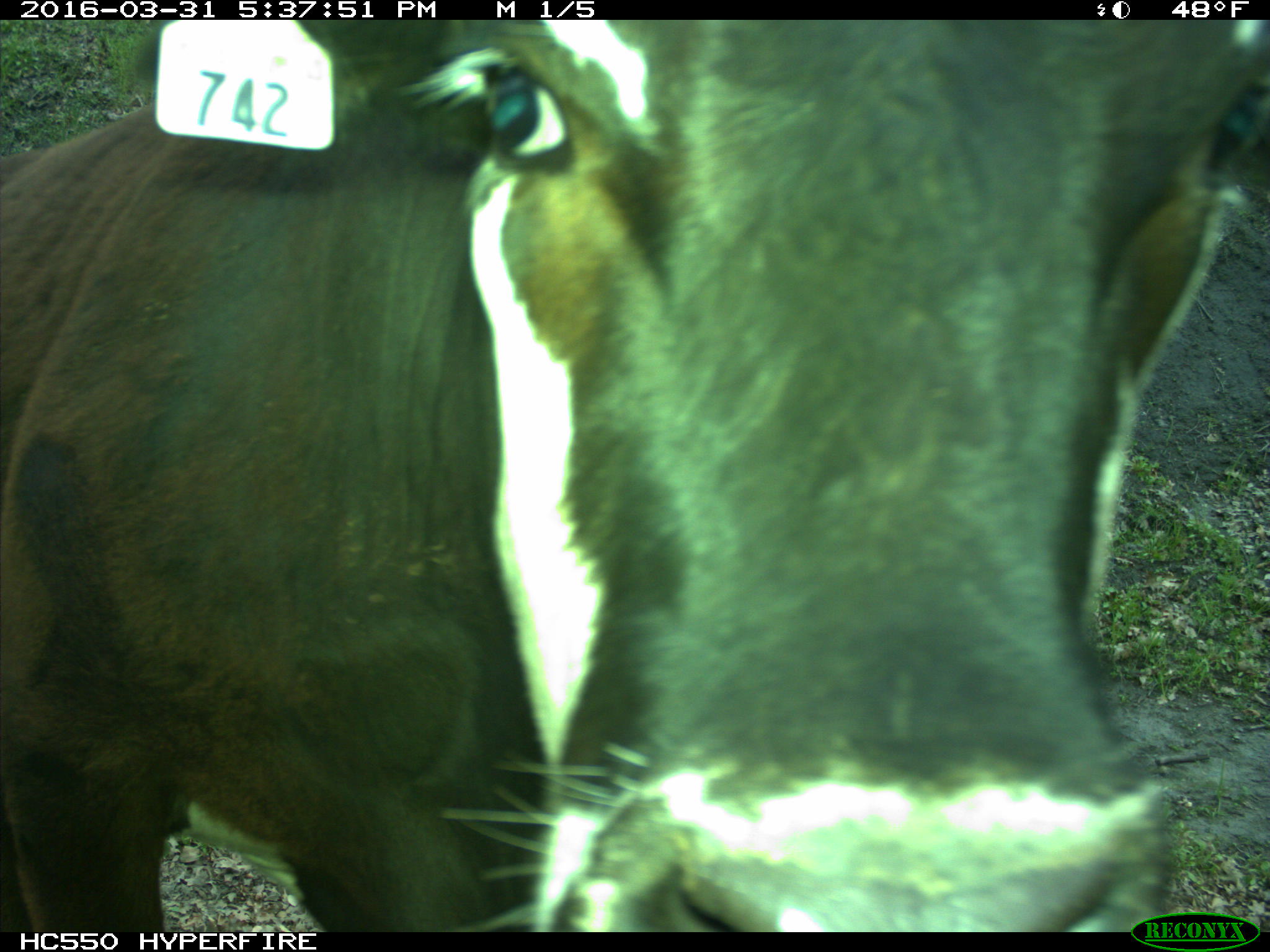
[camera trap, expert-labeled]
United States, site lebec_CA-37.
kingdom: Animalia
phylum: Chordata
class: Mammalia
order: Artiodactyla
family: Bovidae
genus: Bos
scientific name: Bos taurus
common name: domestic cow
Bos taurus (domestic cow).